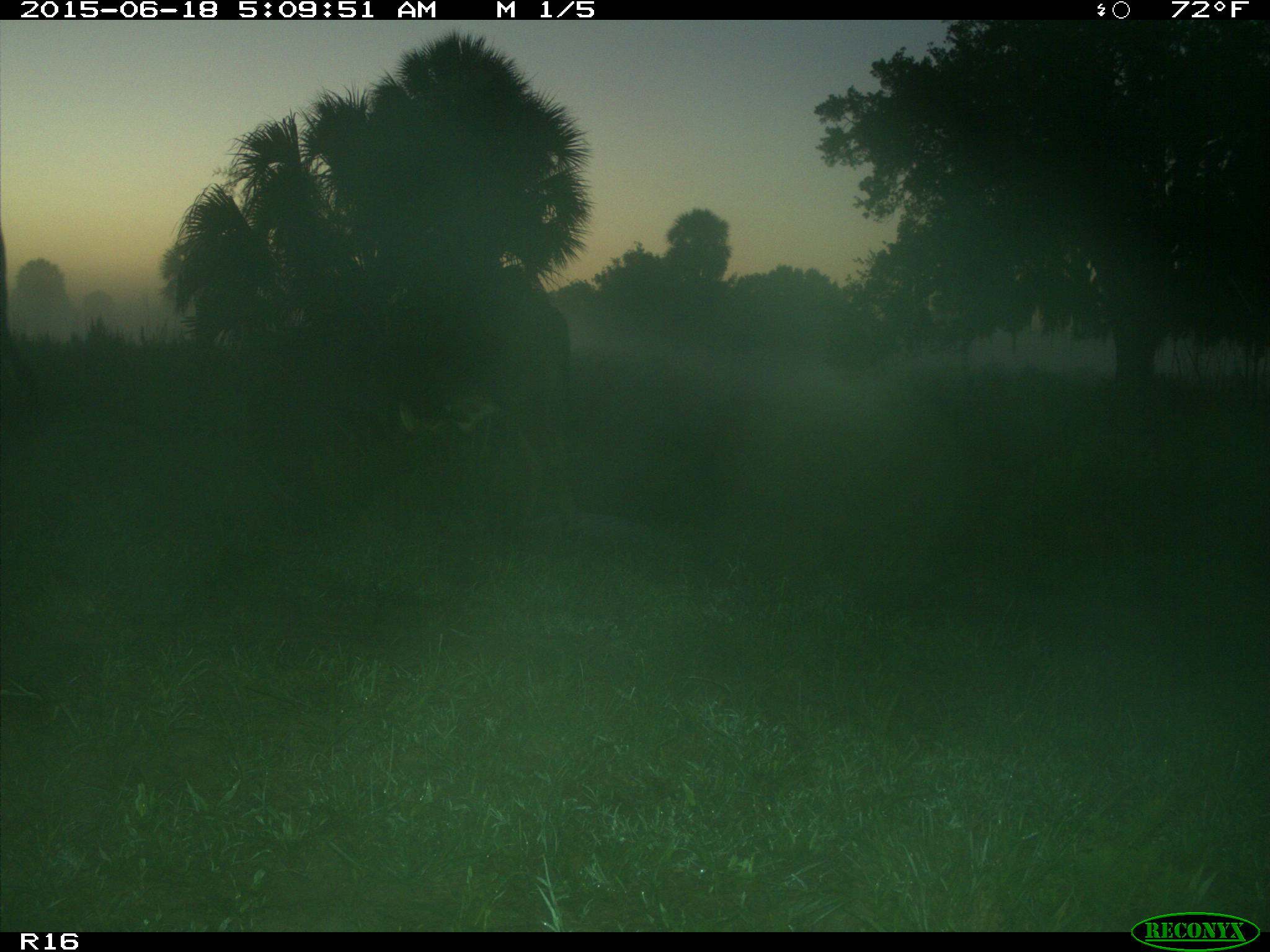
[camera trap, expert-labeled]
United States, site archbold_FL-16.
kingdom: Animalia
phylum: Chordata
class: Mammalia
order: Artiodactyla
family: Bovidae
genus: Bos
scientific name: Bos taurus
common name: domestic cow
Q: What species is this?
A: Bos taurus (domestic cow).